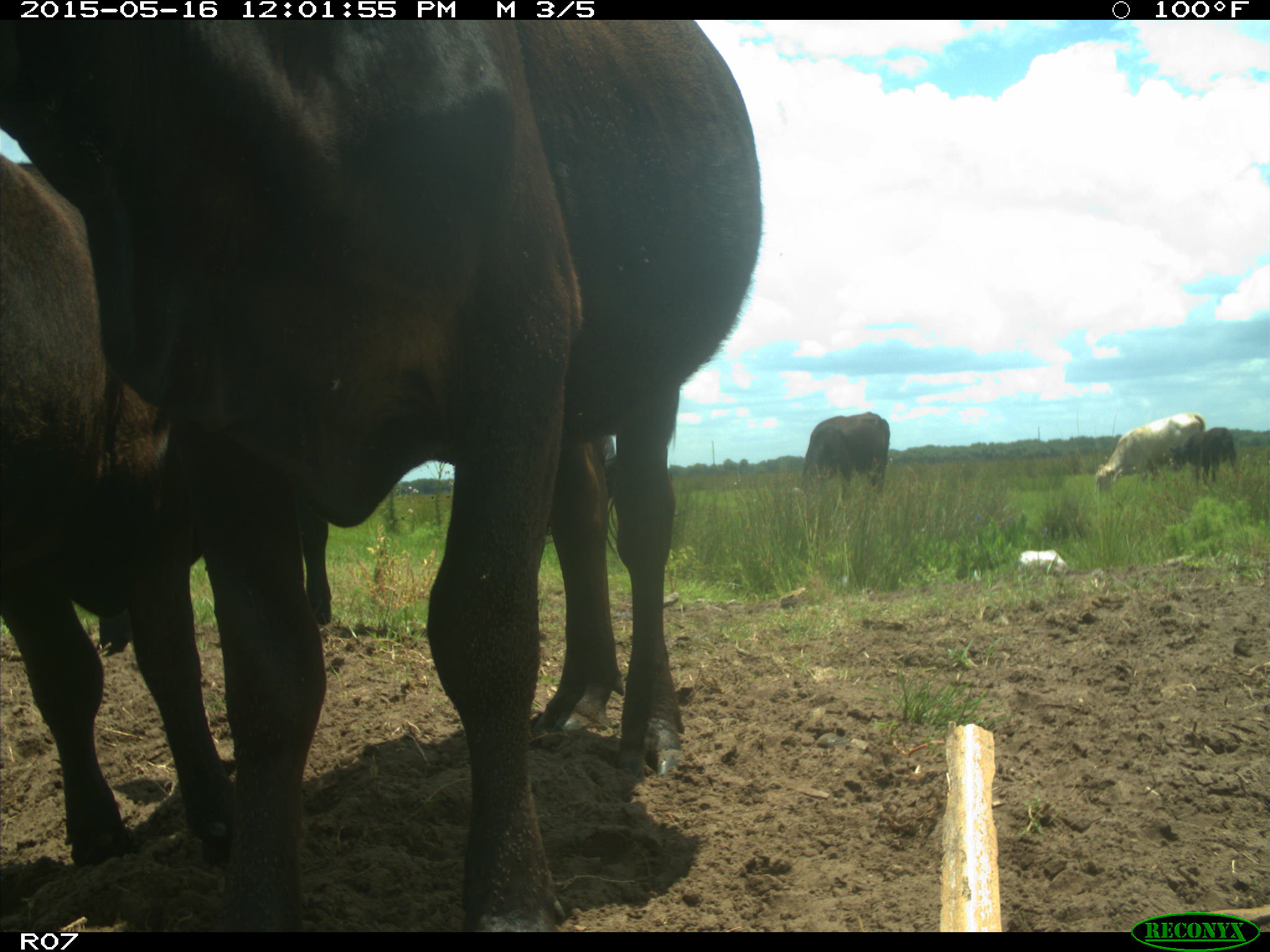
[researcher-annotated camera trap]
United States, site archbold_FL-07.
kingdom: Animalia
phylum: Chordata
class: Mammalia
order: Artiodactyla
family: Bovidae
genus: Bos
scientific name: Bos taurus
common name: domestic cow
Bos taurus (domestic cow).